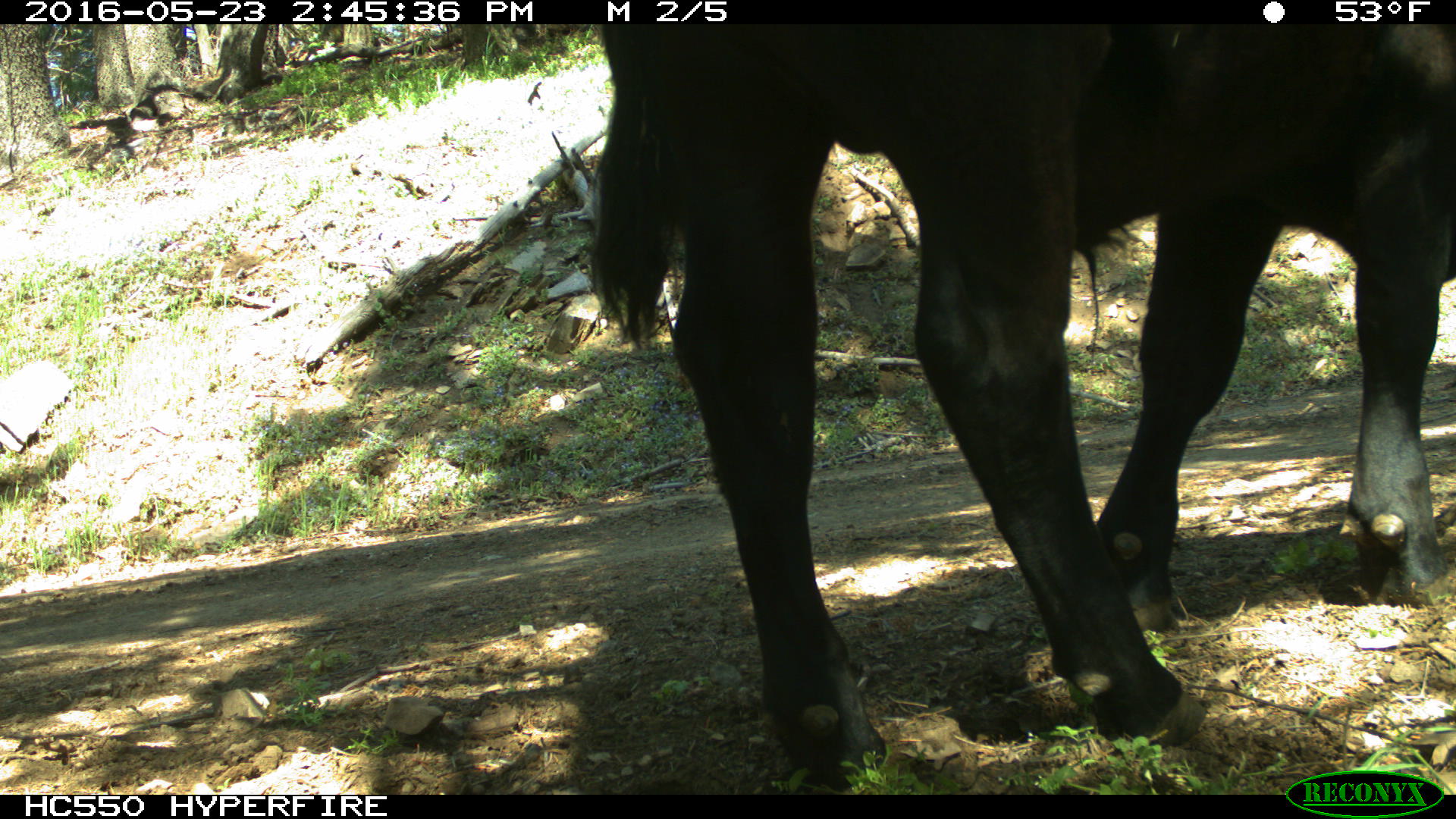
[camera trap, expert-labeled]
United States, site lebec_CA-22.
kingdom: Animalia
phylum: Chordata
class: Mammalia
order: Artiodactyla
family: Bovidae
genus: Bos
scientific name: Bos taurus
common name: domestic cow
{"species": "Bos taurus (domestic cow)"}